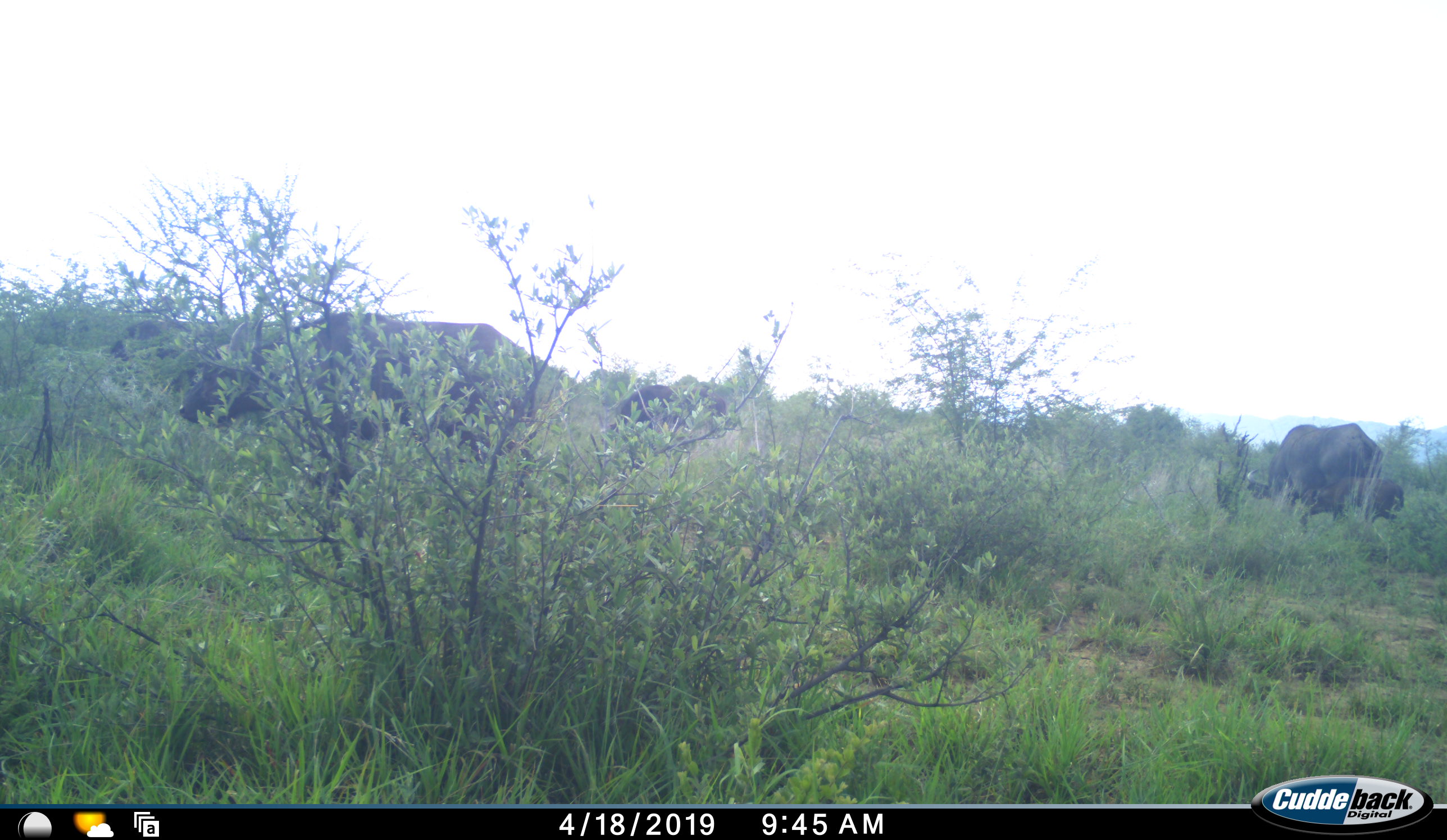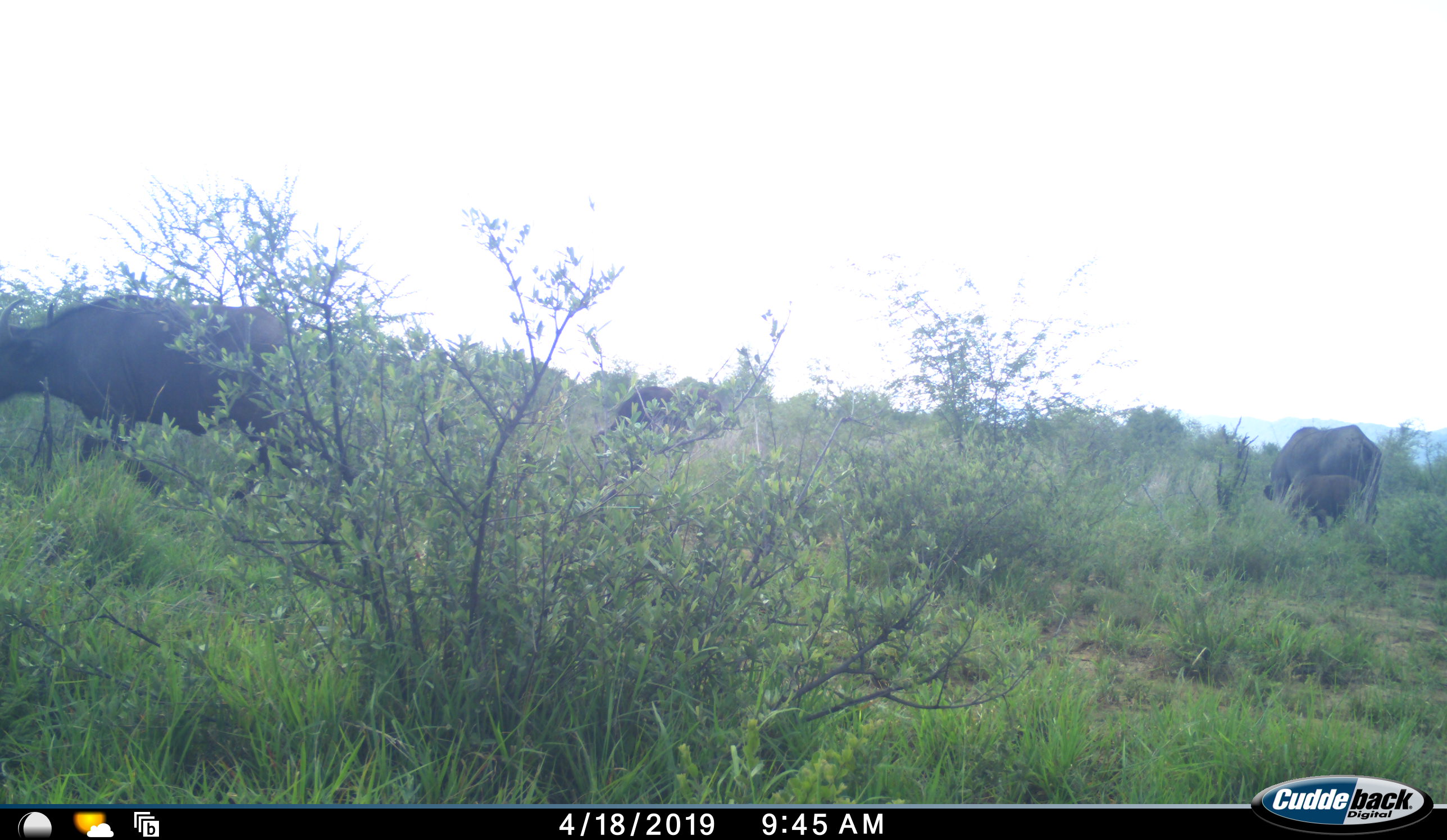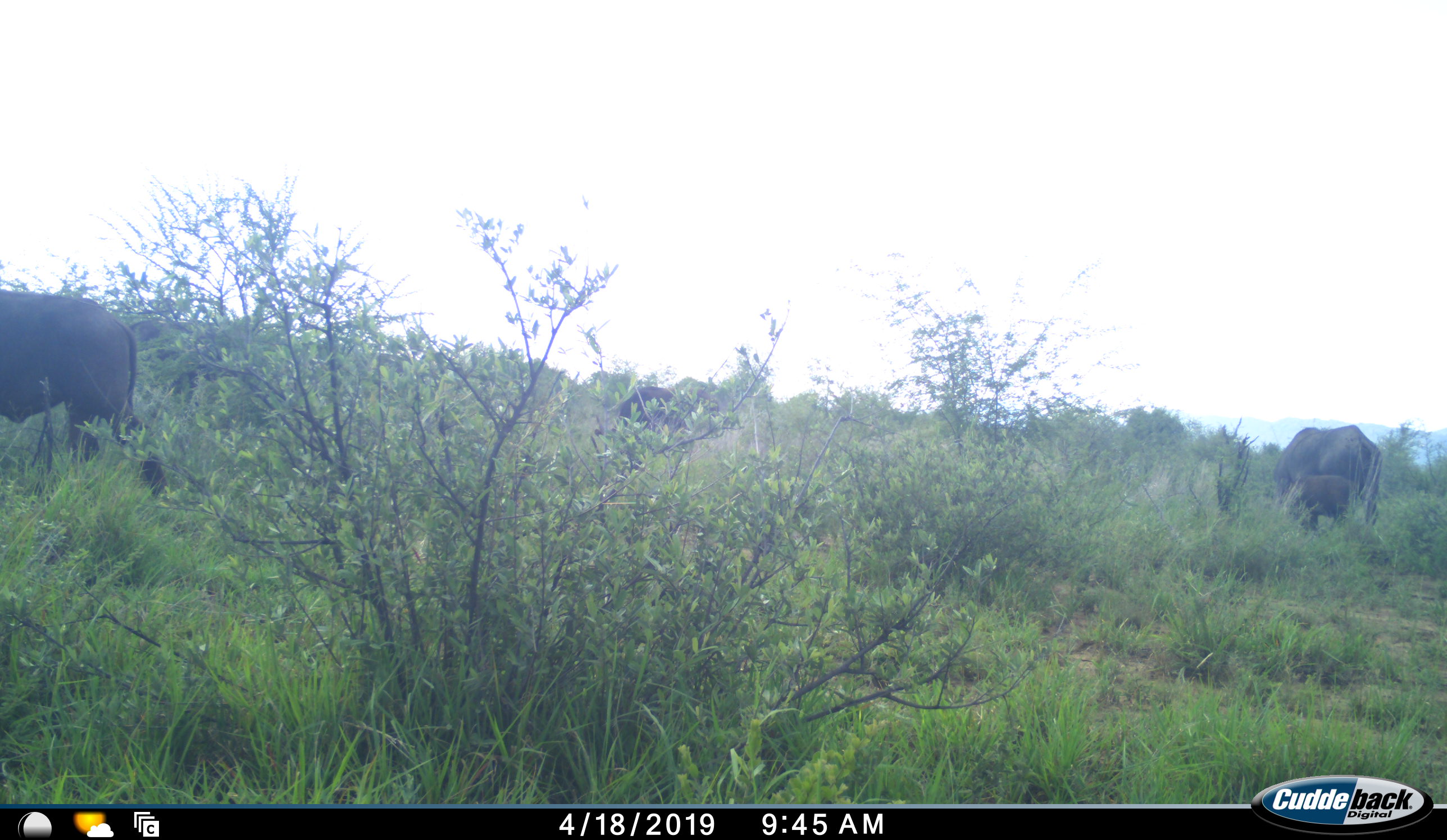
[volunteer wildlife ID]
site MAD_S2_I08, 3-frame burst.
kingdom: Animalia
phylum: Chordata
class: Mammalia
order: Artiodactyla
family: Bovidae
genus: Syncerus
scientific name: Syncerus caffer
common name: african buffalo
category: buffalo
Buffalo (african buffalo) (Syncerus caffer), count 4. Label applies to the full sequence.